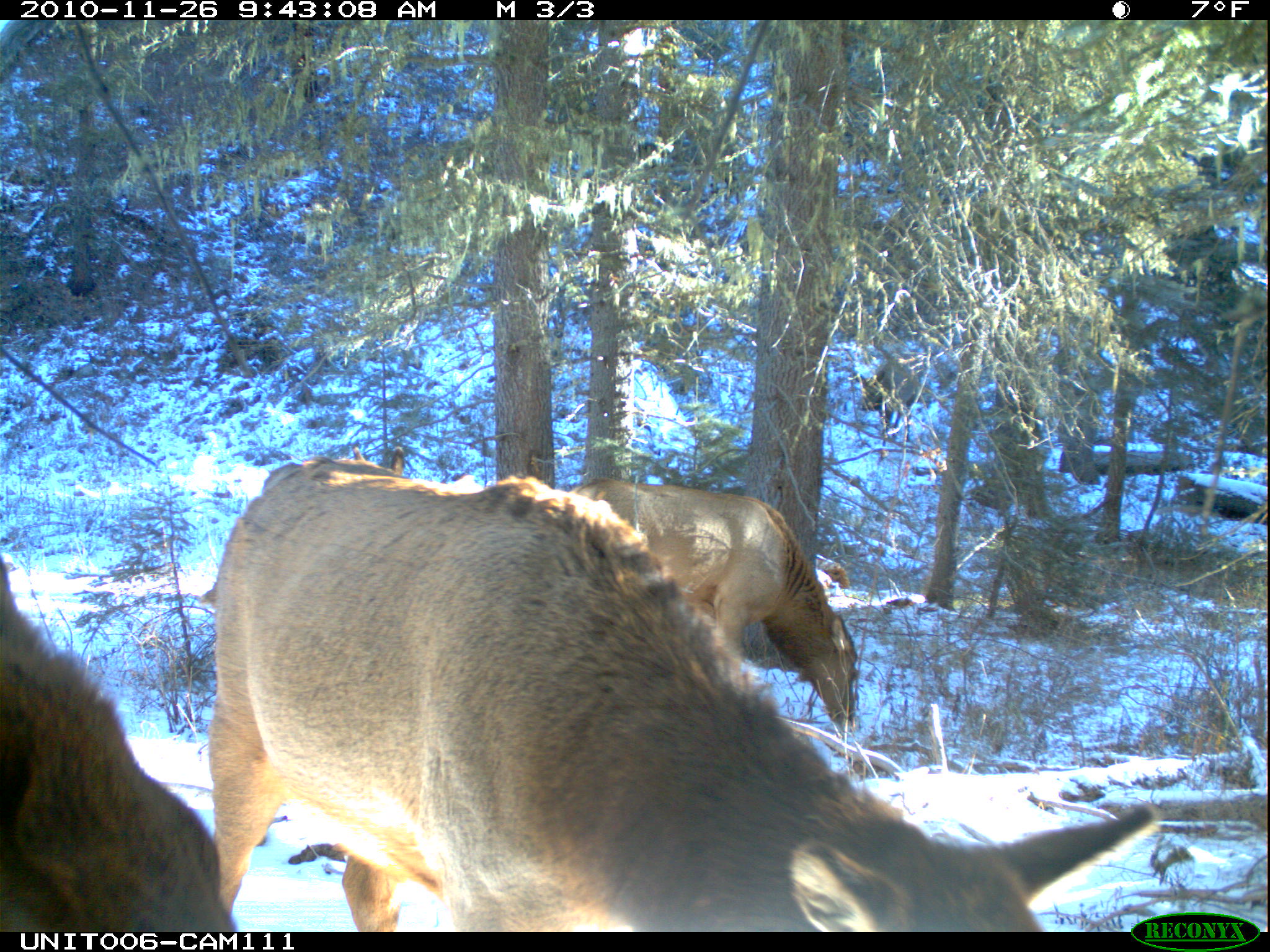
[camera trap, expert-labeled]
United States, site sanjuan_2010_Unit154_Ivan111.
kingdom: Animalia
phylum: Chordata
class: Mammalia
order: Artiodactyla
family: Cervidae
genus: Cervus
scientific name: Cervus elaphus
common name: red deer